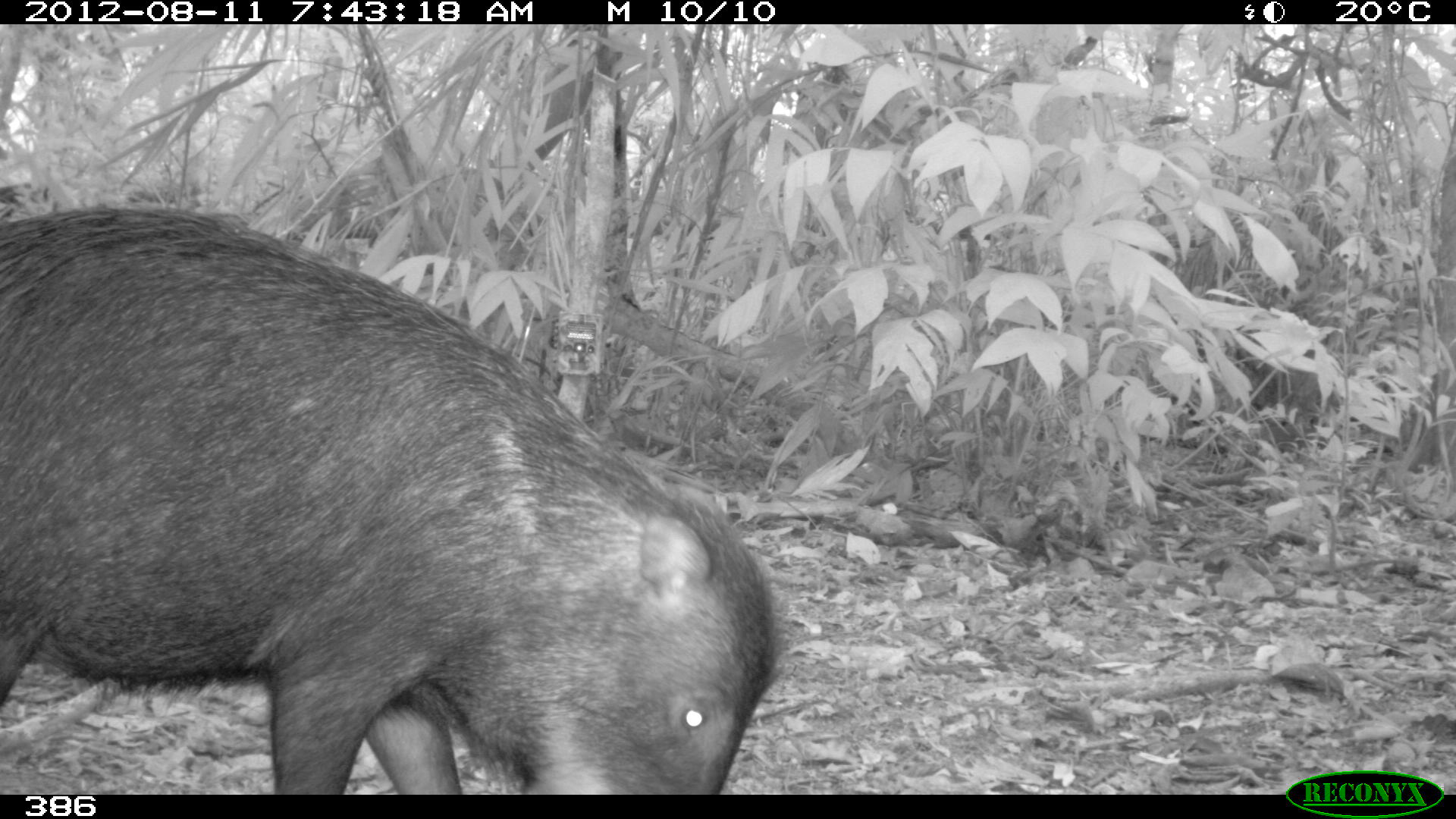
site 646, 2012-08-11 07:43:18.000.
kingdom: Animalia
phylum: Chordata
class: Mammalia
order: Artiodactyla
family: Tayassuidae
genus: Tayassu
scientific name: Tayassu pecari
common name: white-lipped peccary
Tayassu pecari (white-lipped peccary).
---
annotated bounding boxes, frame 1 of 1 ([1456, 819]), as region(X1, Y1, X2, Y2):
tayassu pecari: region(0, 199, 786, 794)